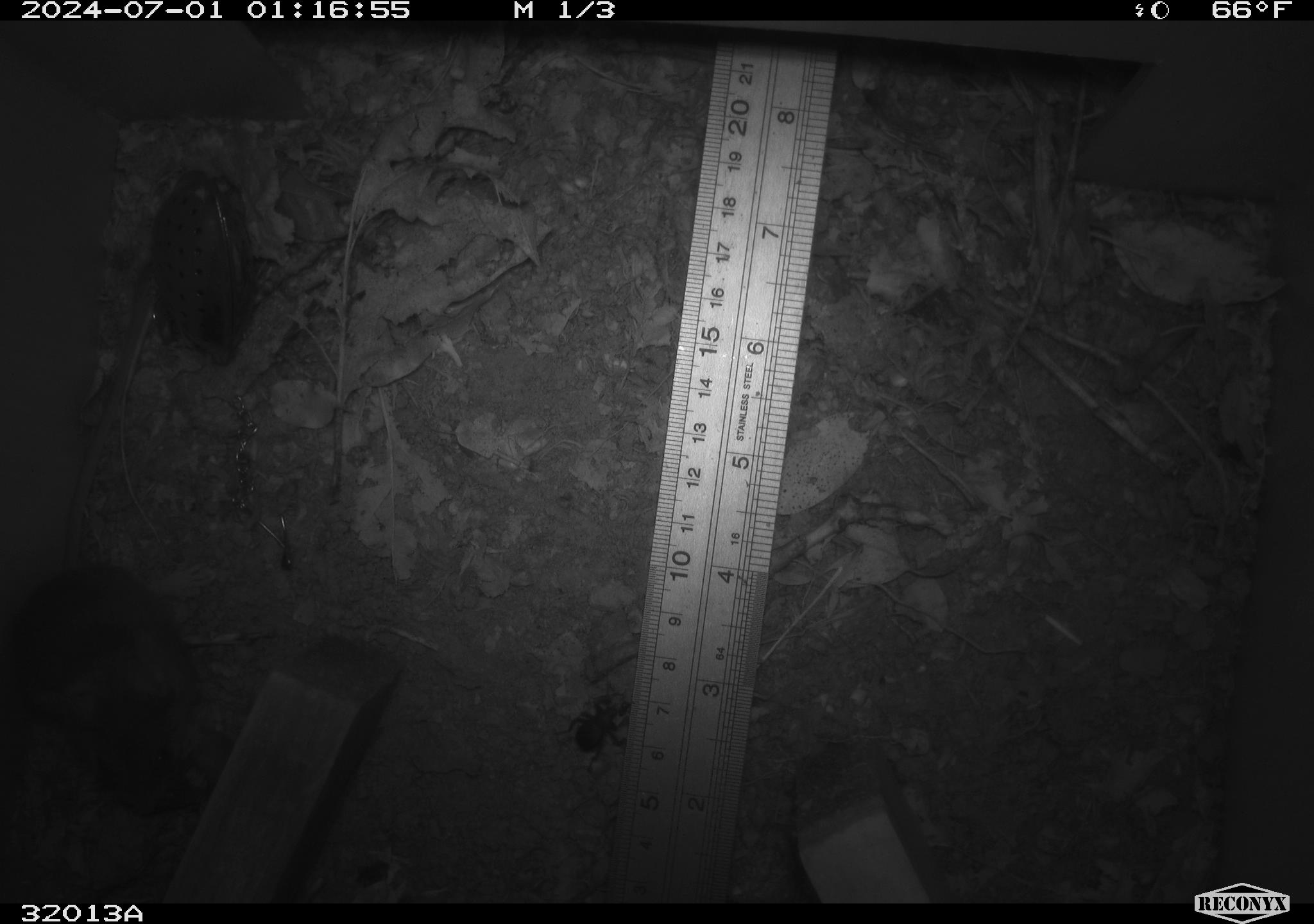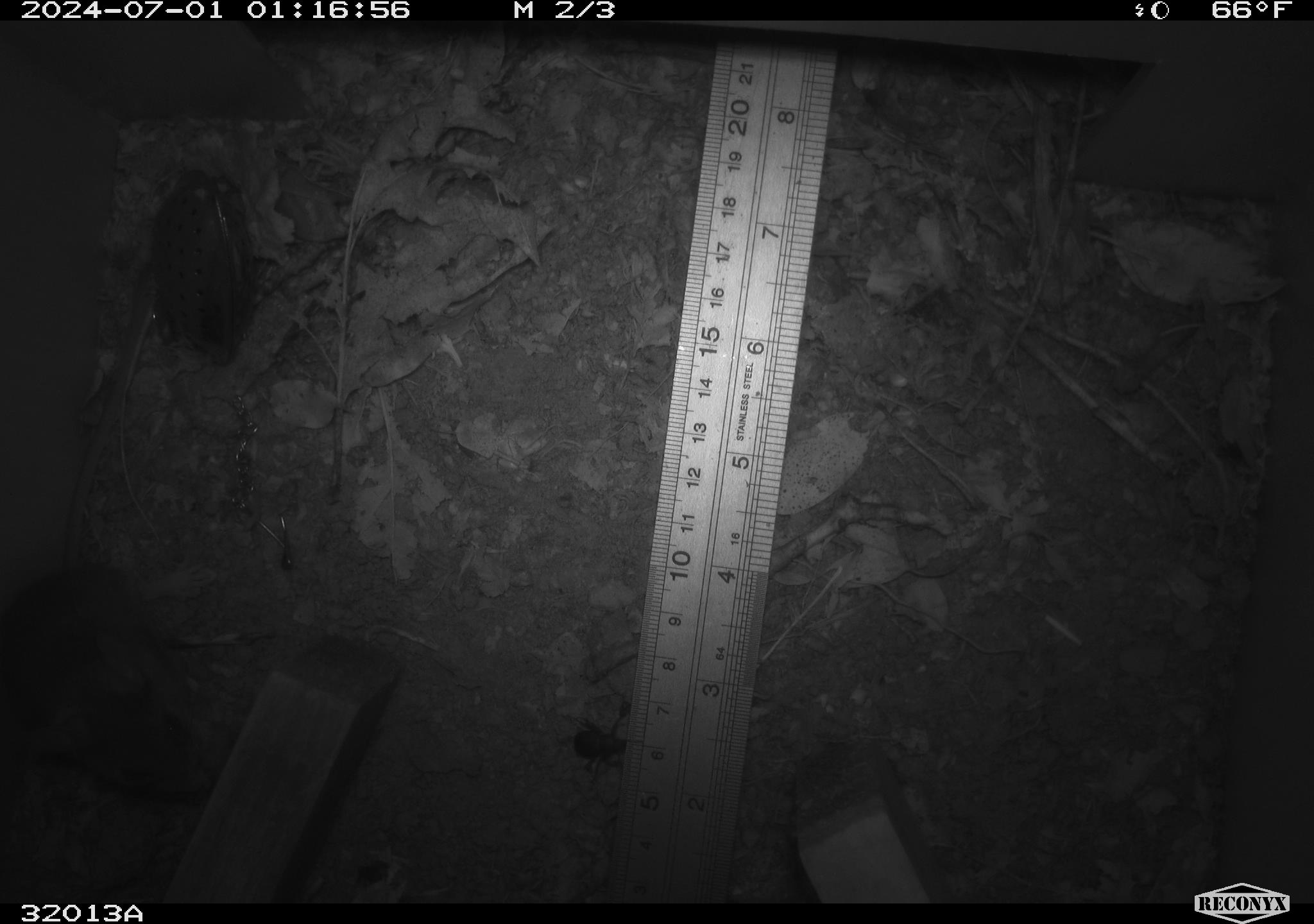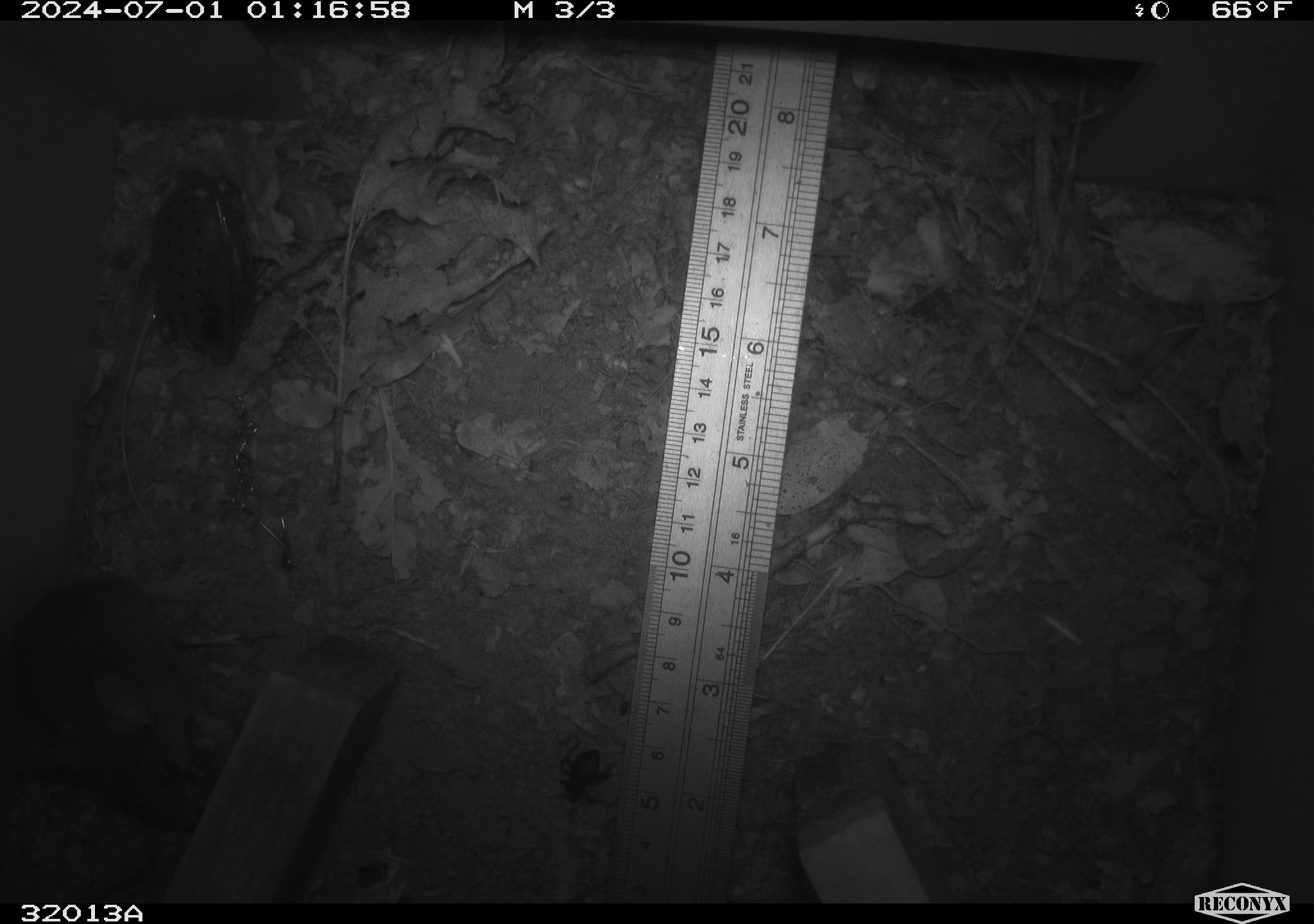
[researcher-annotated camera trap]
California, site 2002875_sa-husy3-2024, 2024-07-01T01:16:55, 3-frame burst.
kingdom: Animalia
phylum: Chordata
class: Mammalia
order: Rodentia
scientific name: Rodentia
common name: rodent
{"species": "rodent (Rodentia)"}